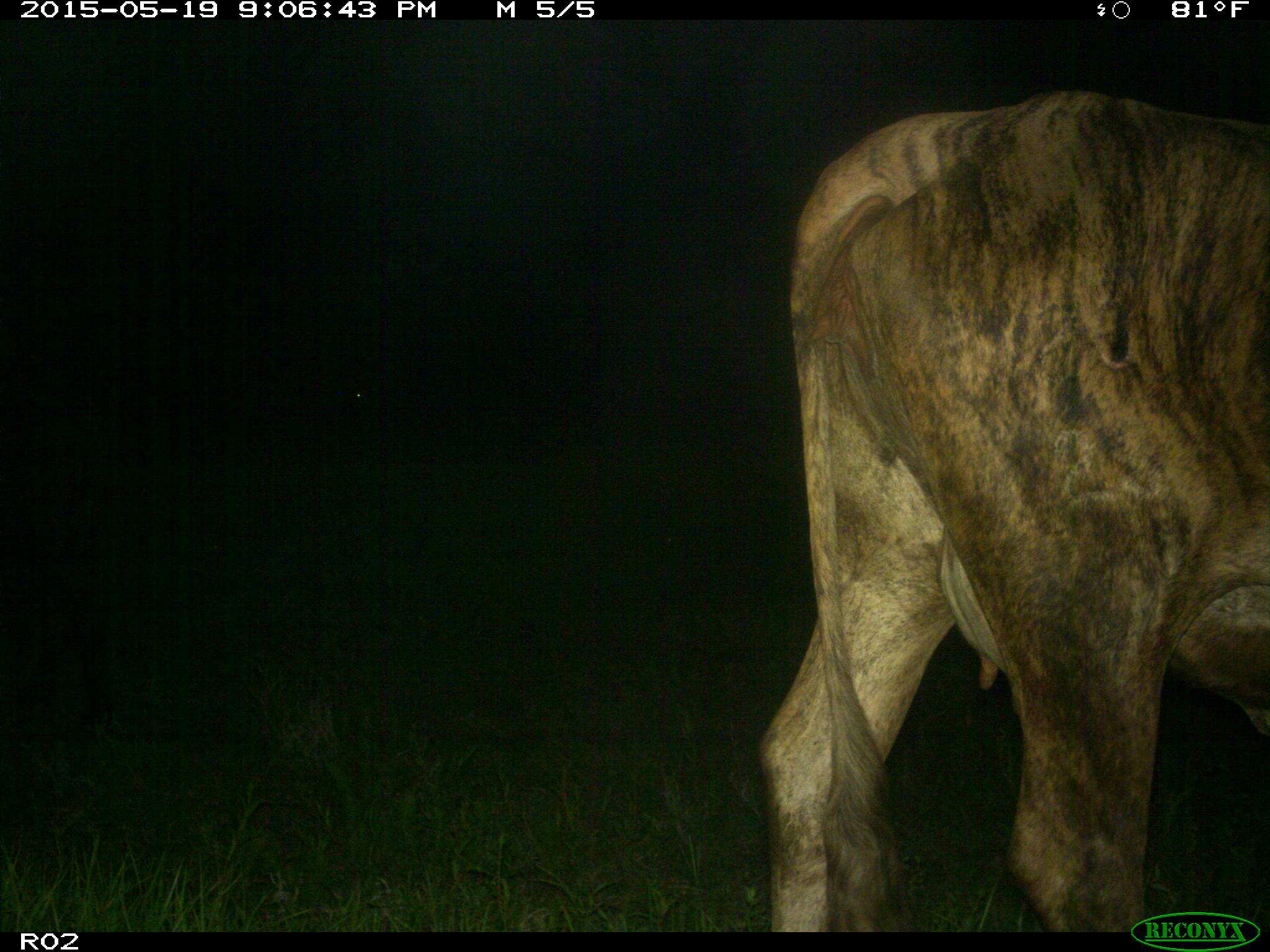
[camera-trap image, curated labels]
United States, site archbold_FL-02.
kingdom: Animalia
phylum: Chordata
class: Mammalia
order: Artiodactyla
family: Bovidae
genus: Bos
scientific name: Bos taurus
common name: domestic cow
Bos taurus (domestic cow).